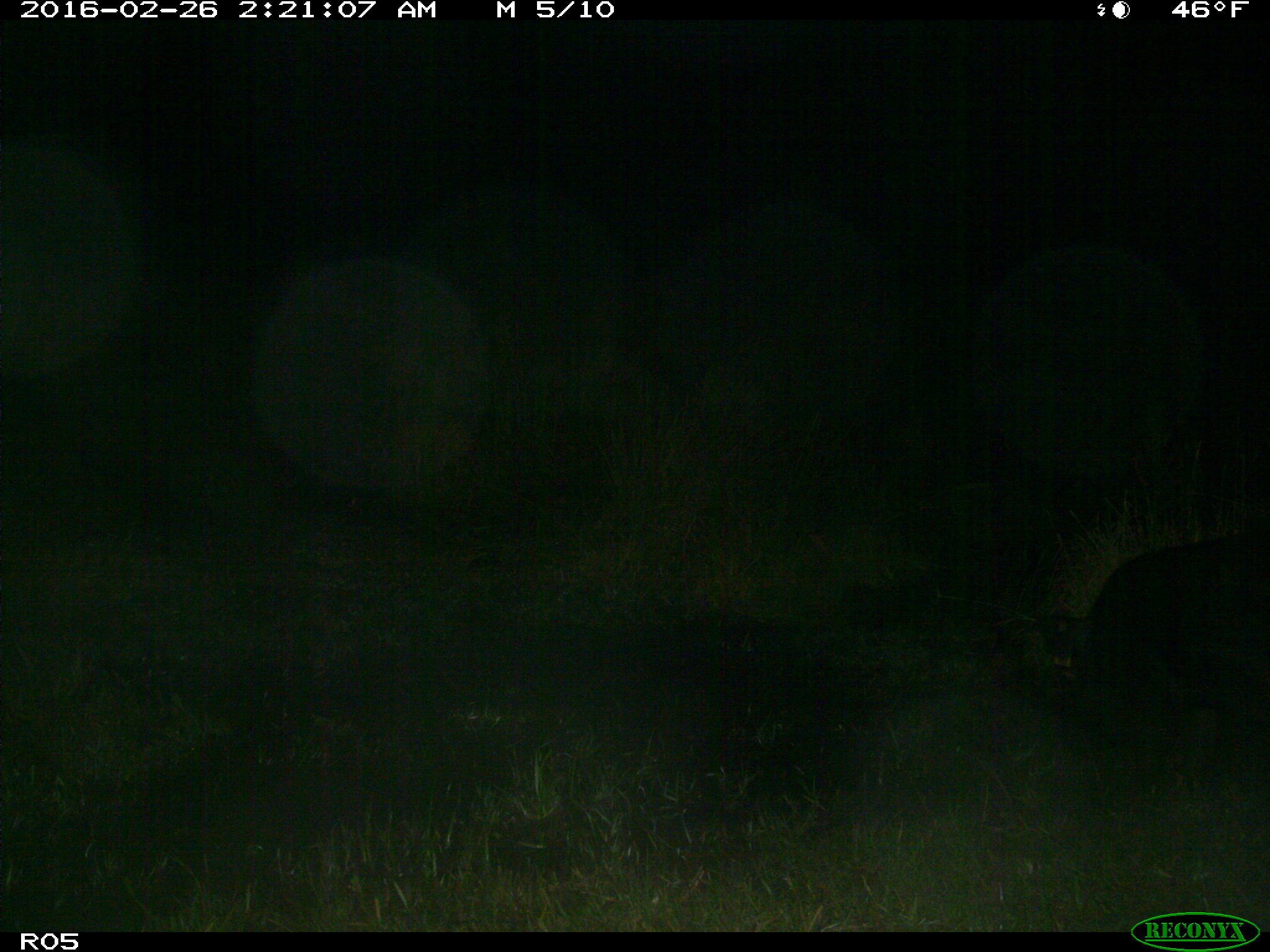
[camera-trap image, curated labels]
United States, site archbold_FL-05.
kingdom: Animalia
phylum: Chordata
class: Mammalia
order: Artiodactyla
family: Suidae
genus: Sus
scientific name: Sus scrofa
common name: wild boar